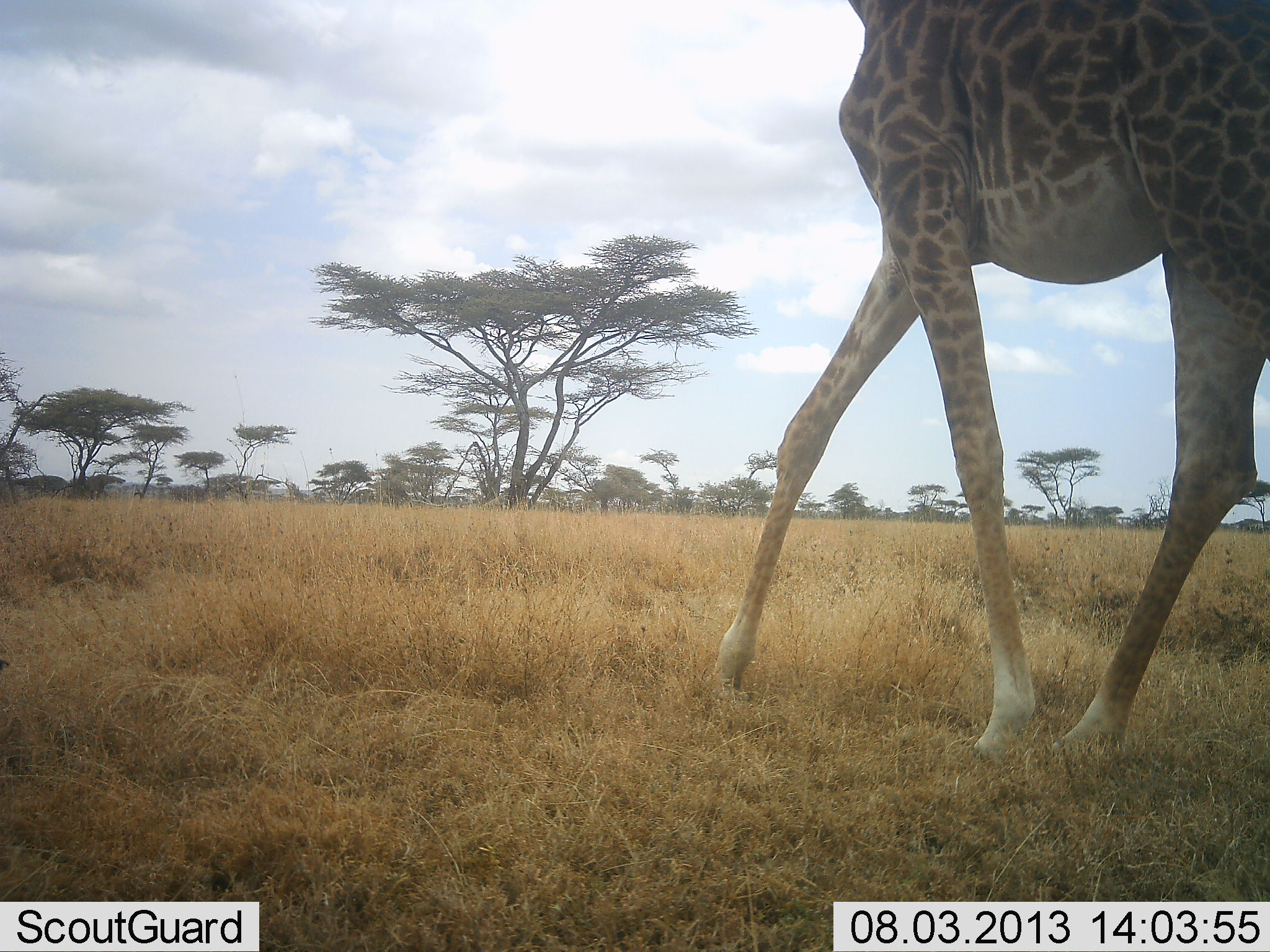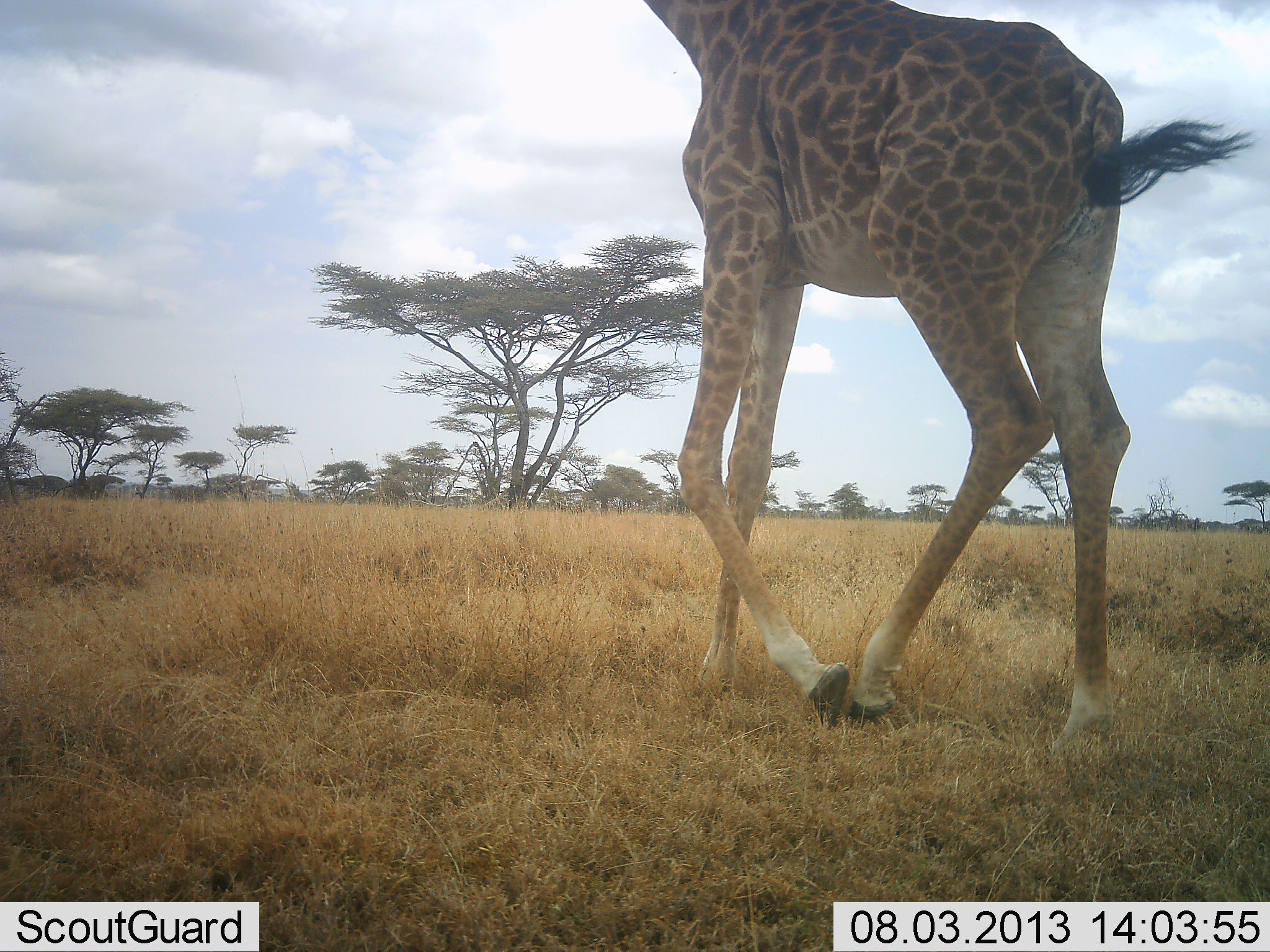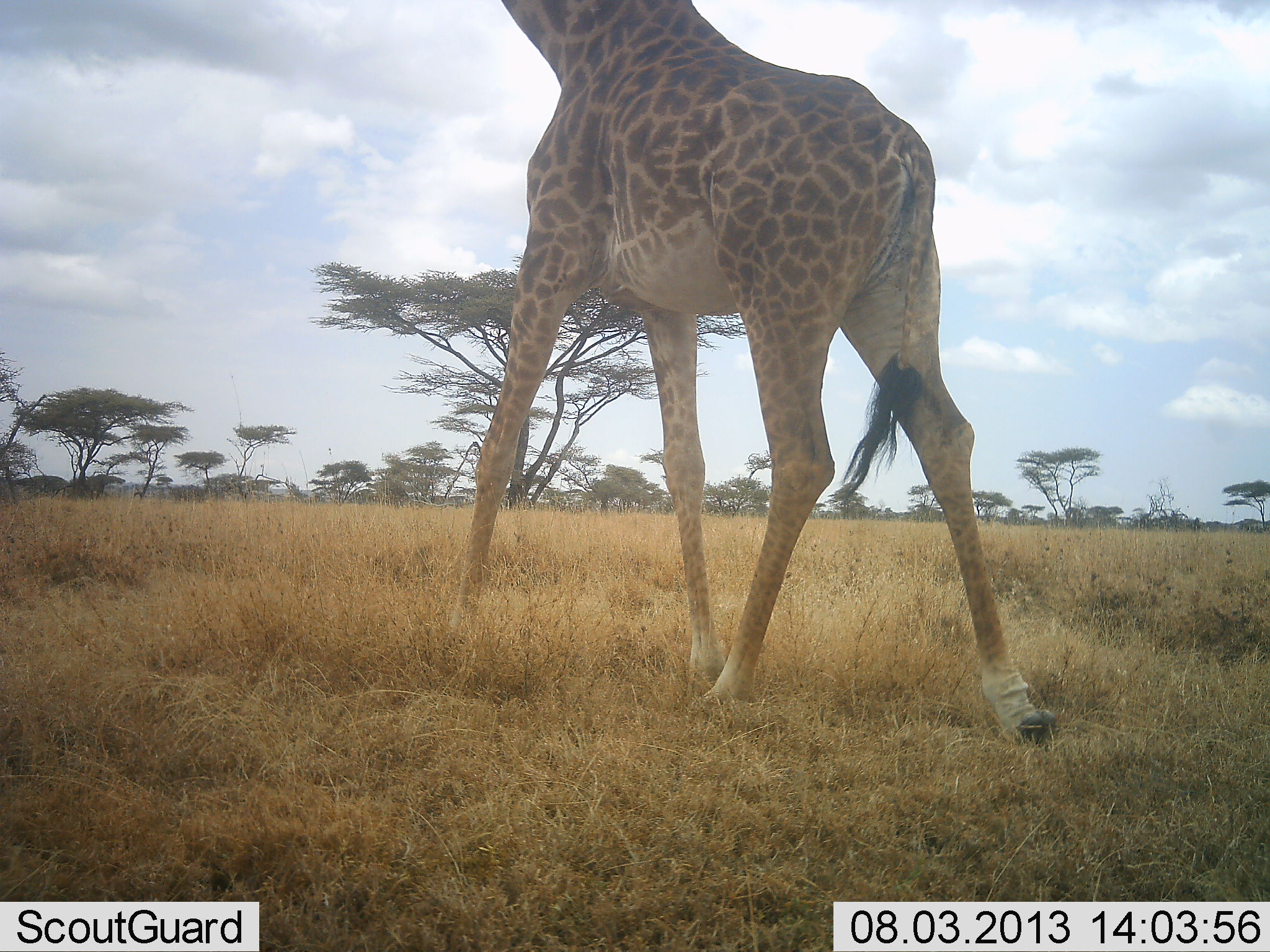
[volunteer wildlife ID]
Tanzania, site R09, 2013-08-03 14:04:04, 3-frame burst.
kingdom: Animalia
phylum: Chordata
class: Mammalia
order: Artiodactyla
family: Giraffidae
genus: Giraffa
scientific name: Giraffa camelopardalis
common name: giraffe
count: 1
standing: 5%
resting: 0%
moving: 100%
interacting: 0%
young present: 0%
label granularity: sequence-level